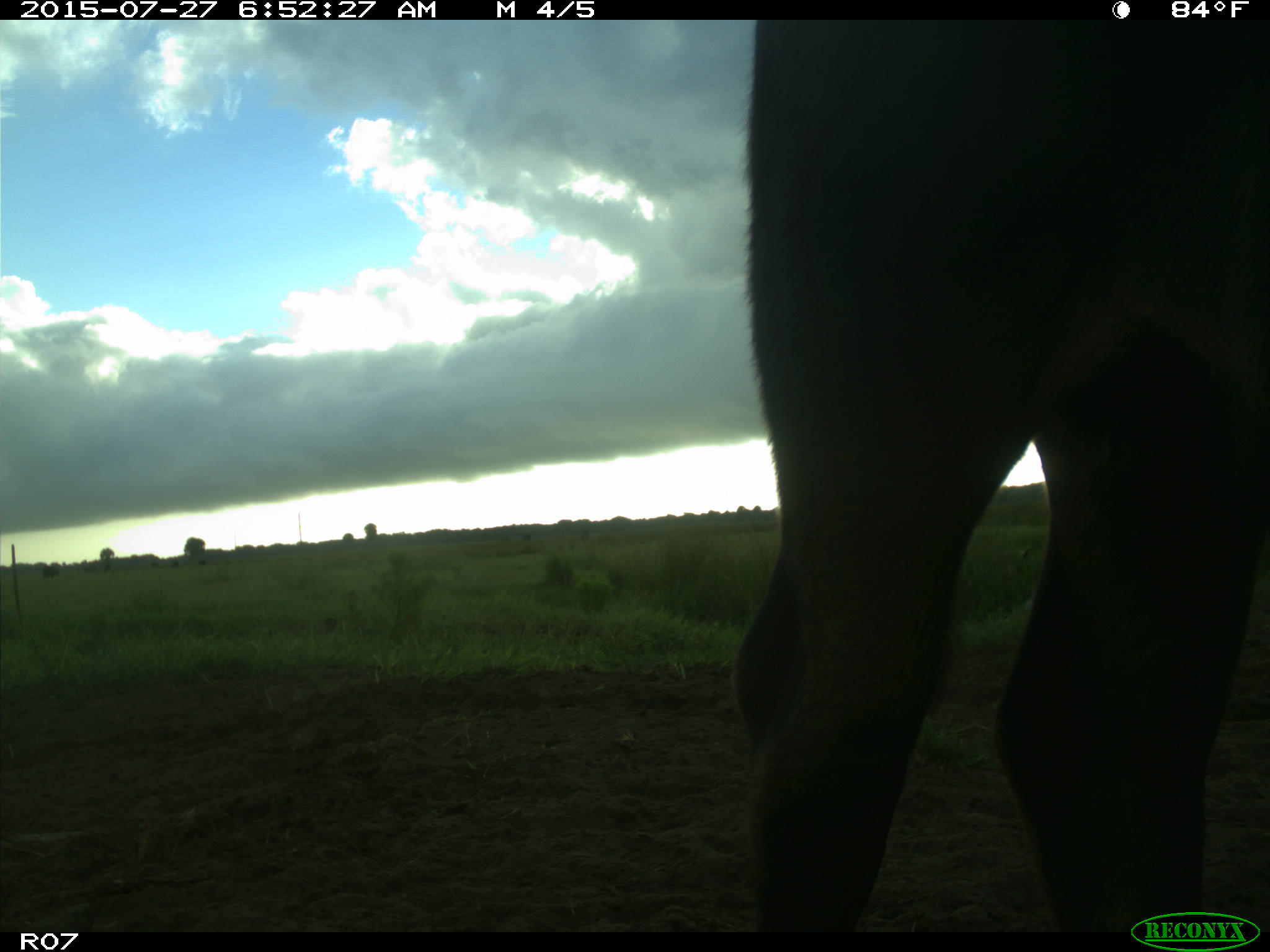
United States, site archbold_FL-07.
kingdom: Animalia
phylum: Chordata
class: Mammalia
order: Artiodactyla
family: Bovidae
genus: Bos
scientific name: Bos taurus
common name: domestic cow